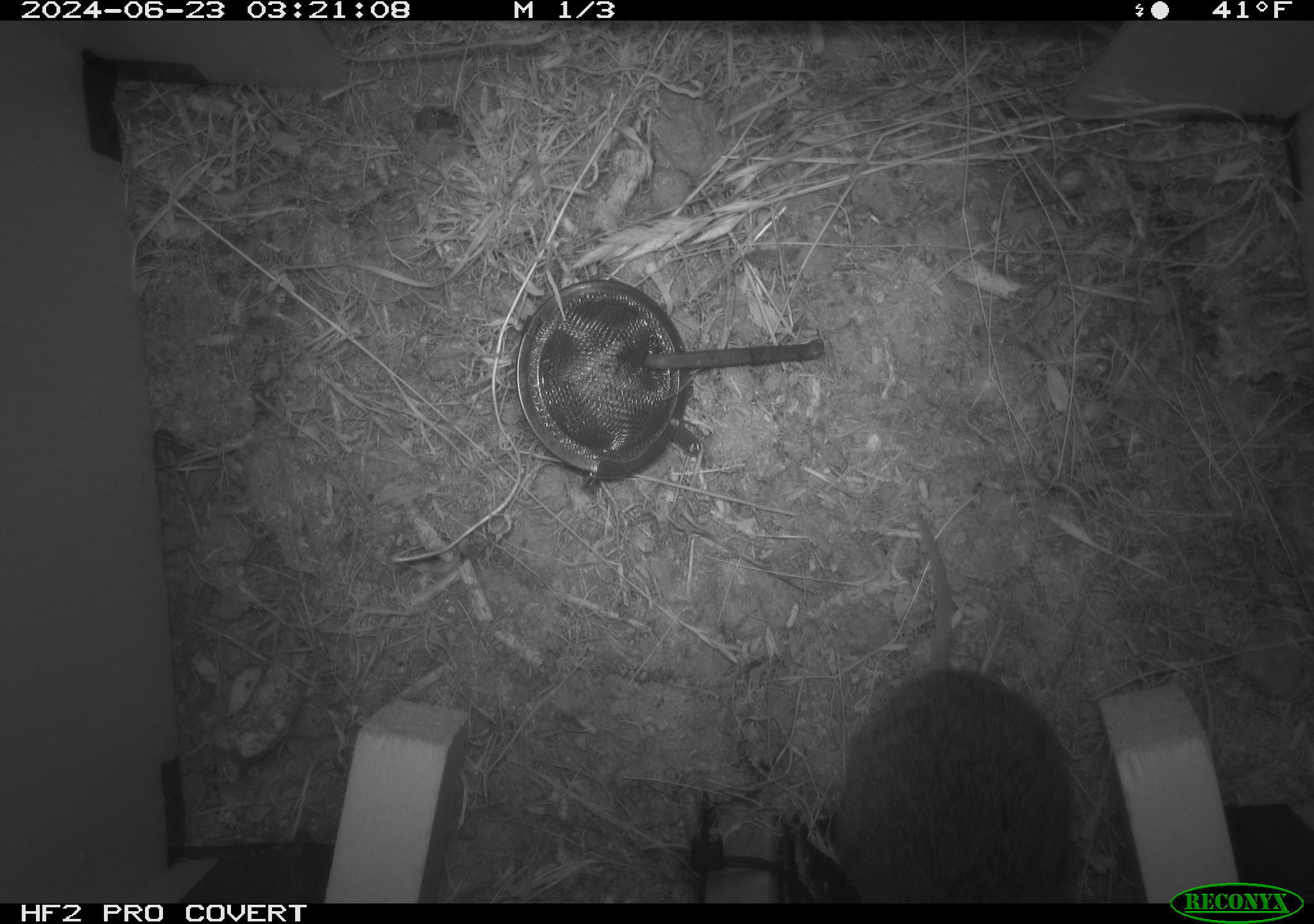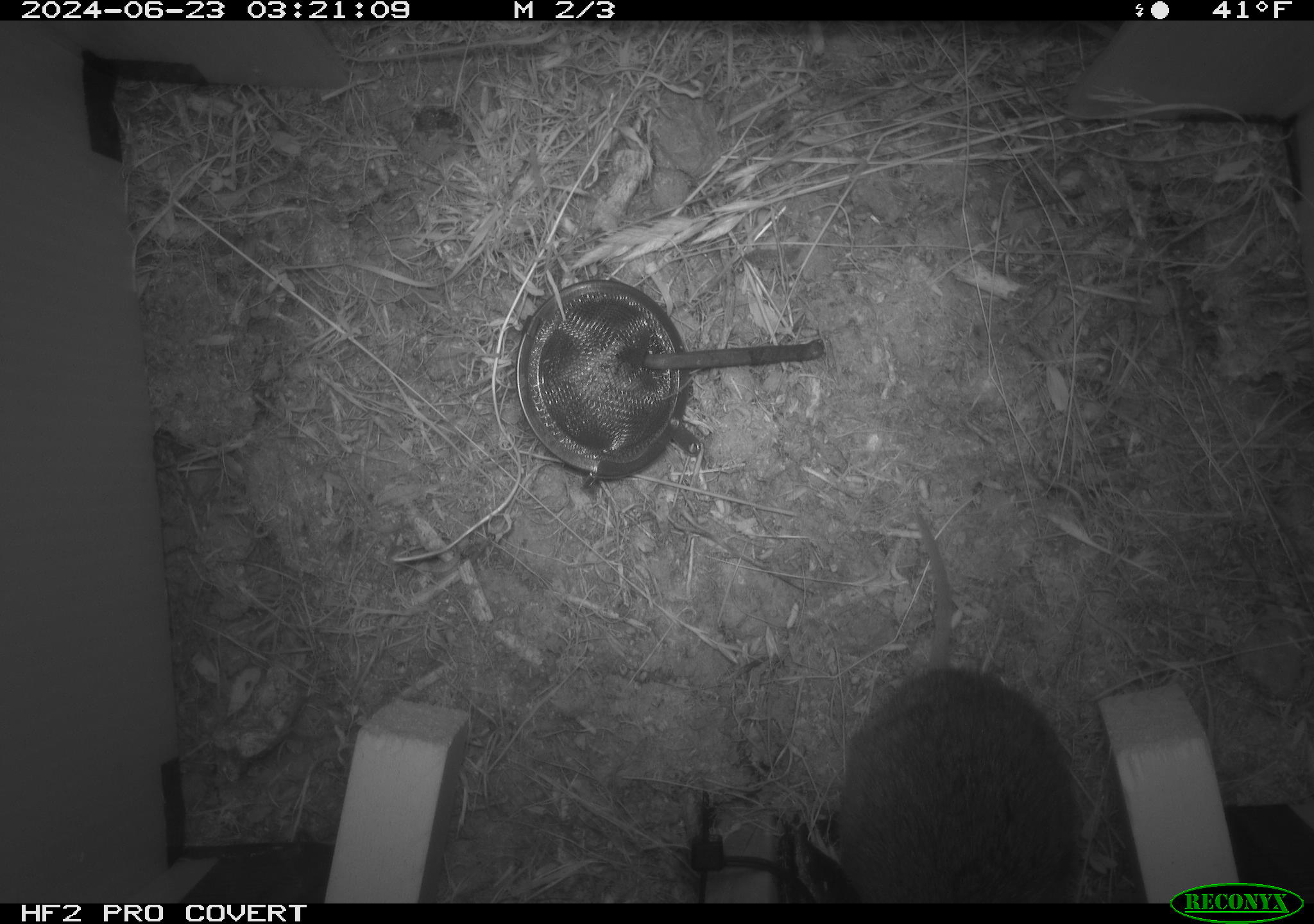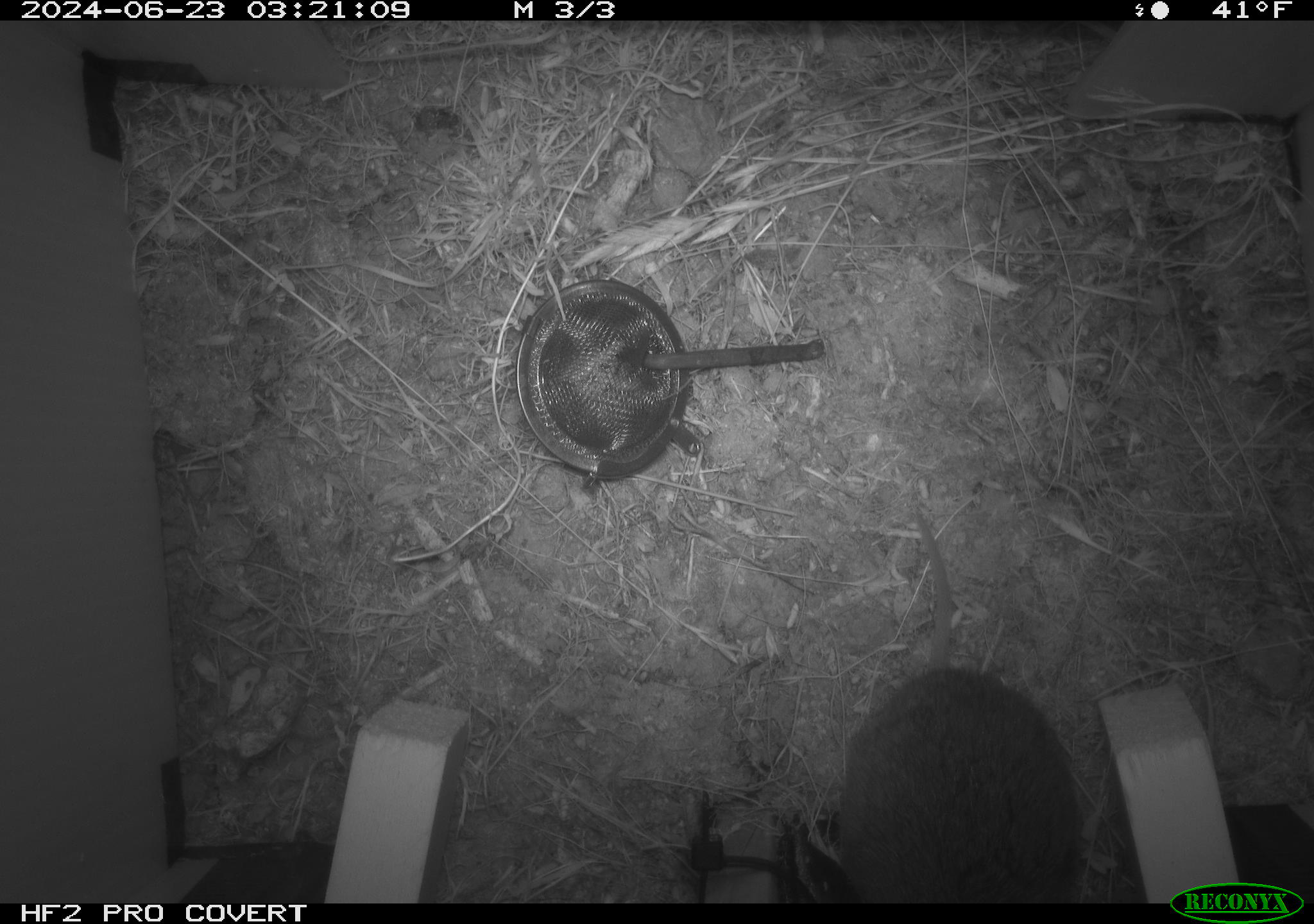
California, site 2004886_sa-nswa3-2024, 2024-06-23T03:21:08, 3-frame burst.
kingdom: Animalia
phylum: Chordata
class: Mammalia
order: Rodentia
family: Cricetidae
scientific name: Arvicolinae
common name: voles, lemmings, and muskrats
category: arvicolinae subfamily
Arvicolinae subfamily (voles, lemmings, and muskrats) (Arvicolinae).